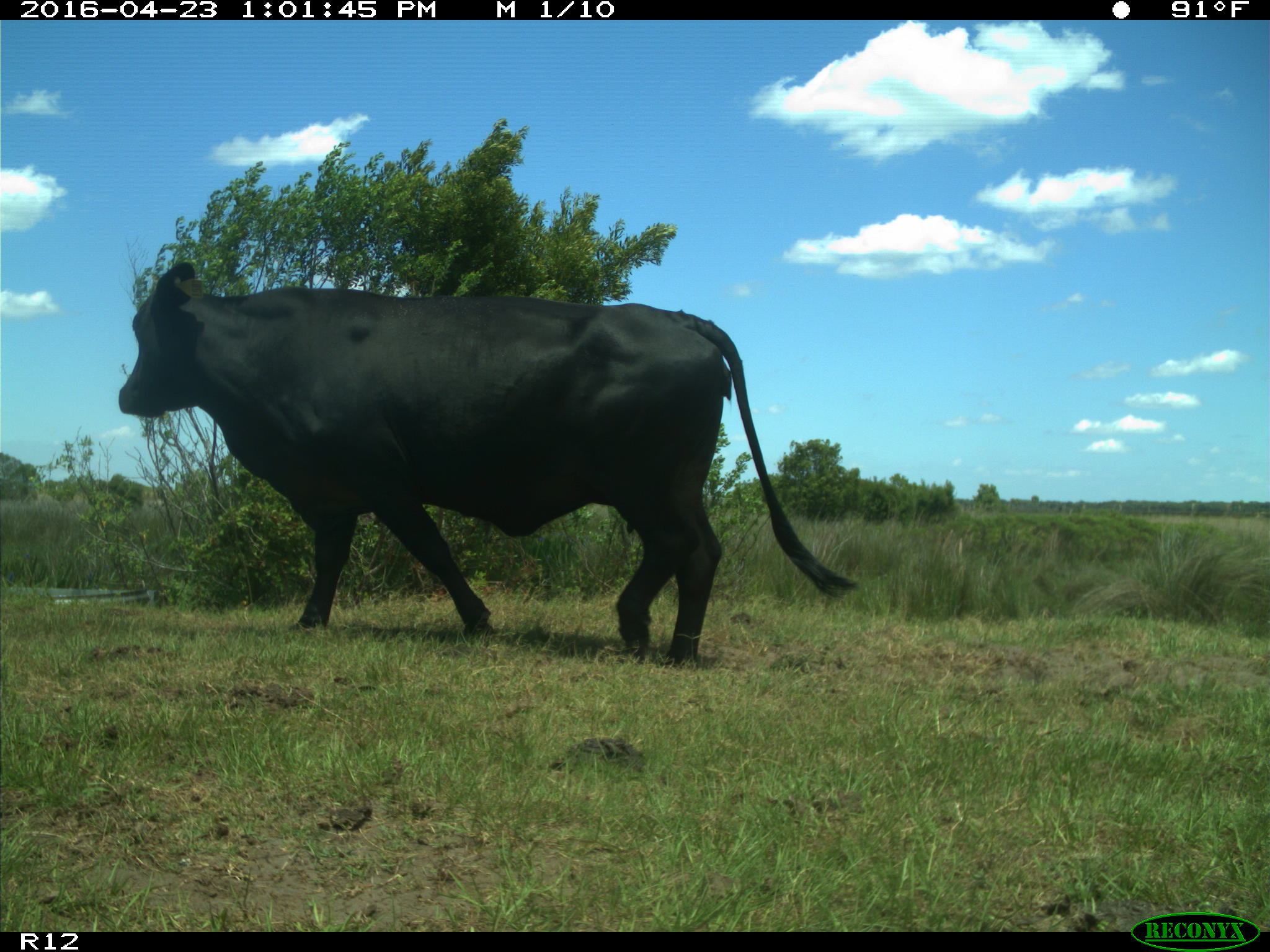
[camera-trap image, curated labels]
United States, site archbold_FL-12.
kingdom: Animalia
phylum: Chordata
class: Mammalia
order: Artiodactyla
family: Bovidae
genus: Bos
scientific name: Bos taurus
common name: domestic cow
Bos taurus (domestic cow).